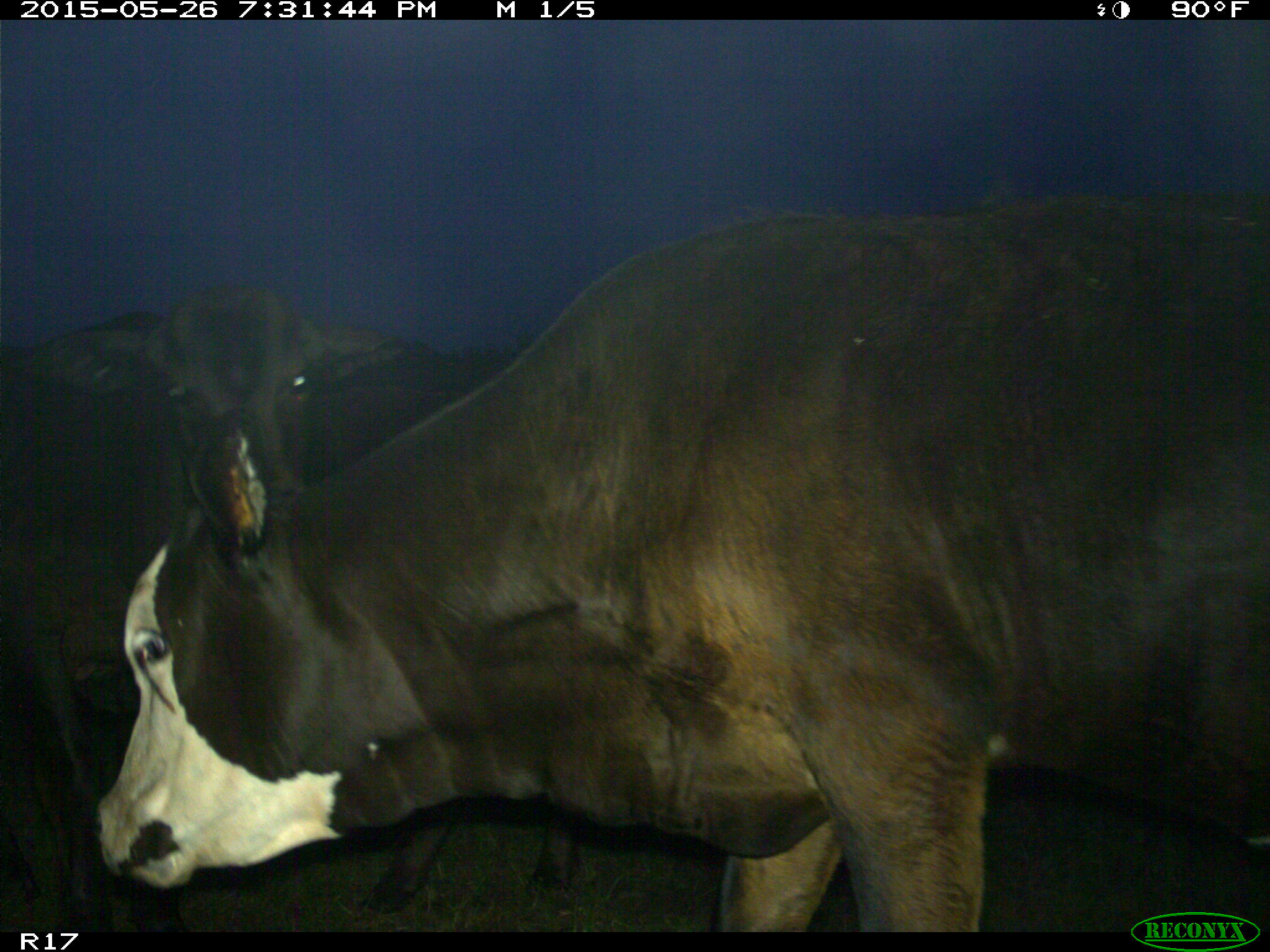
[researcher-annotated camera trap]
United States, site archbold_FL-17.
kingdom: Animalia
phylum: Chordata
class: Mammalia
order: Artiodactyla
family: Bovidae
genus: Bos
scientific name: Bos taurus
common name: domestic cow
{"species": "Bos taurus (domestic cow)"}